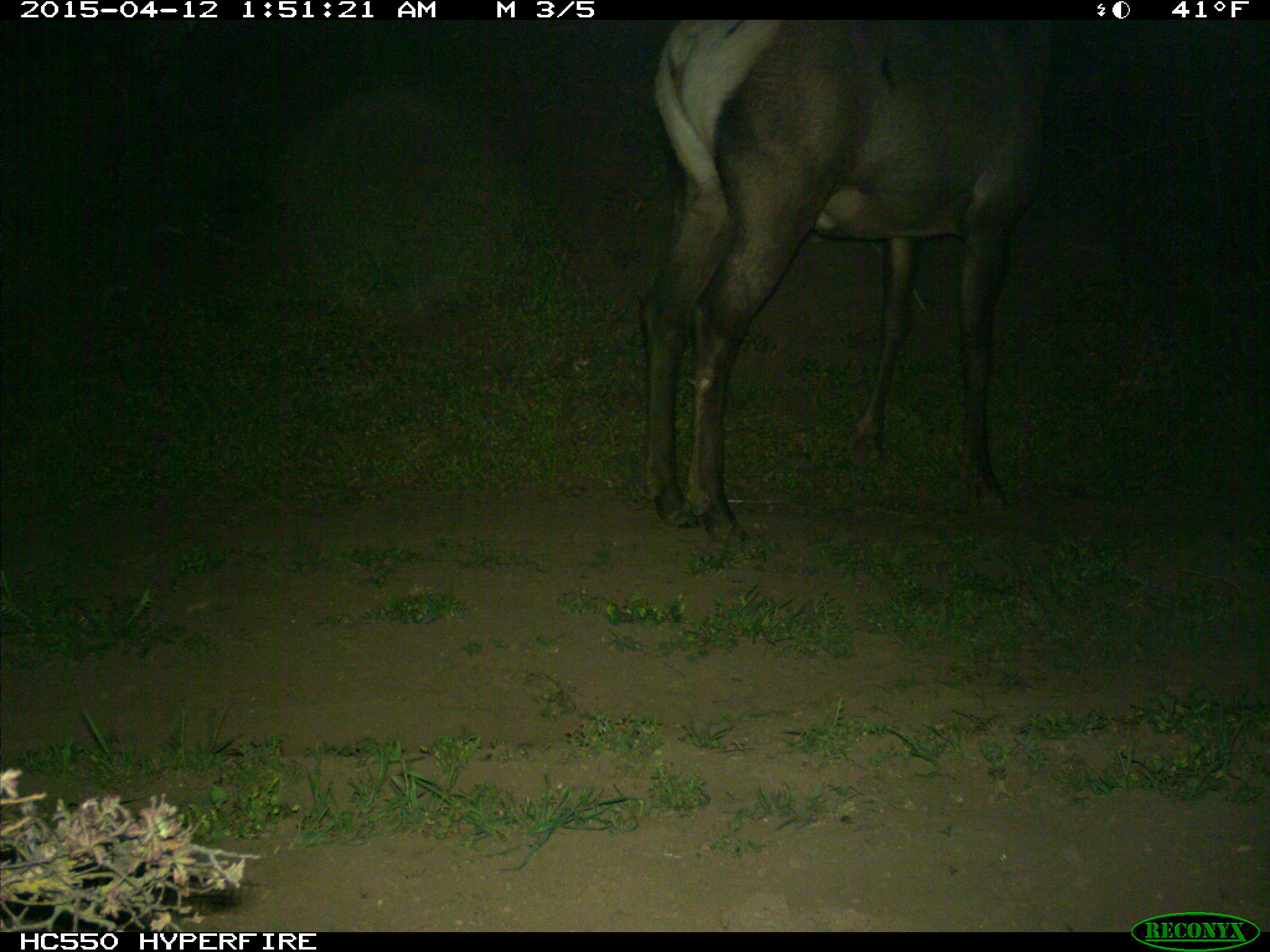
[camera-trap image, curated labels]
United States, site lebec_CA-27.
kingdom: Animalia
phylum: Chordata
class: Mammalia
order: Artiodactyla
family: Cervidae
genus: Cervus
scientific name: Cervus canadensis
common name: elk